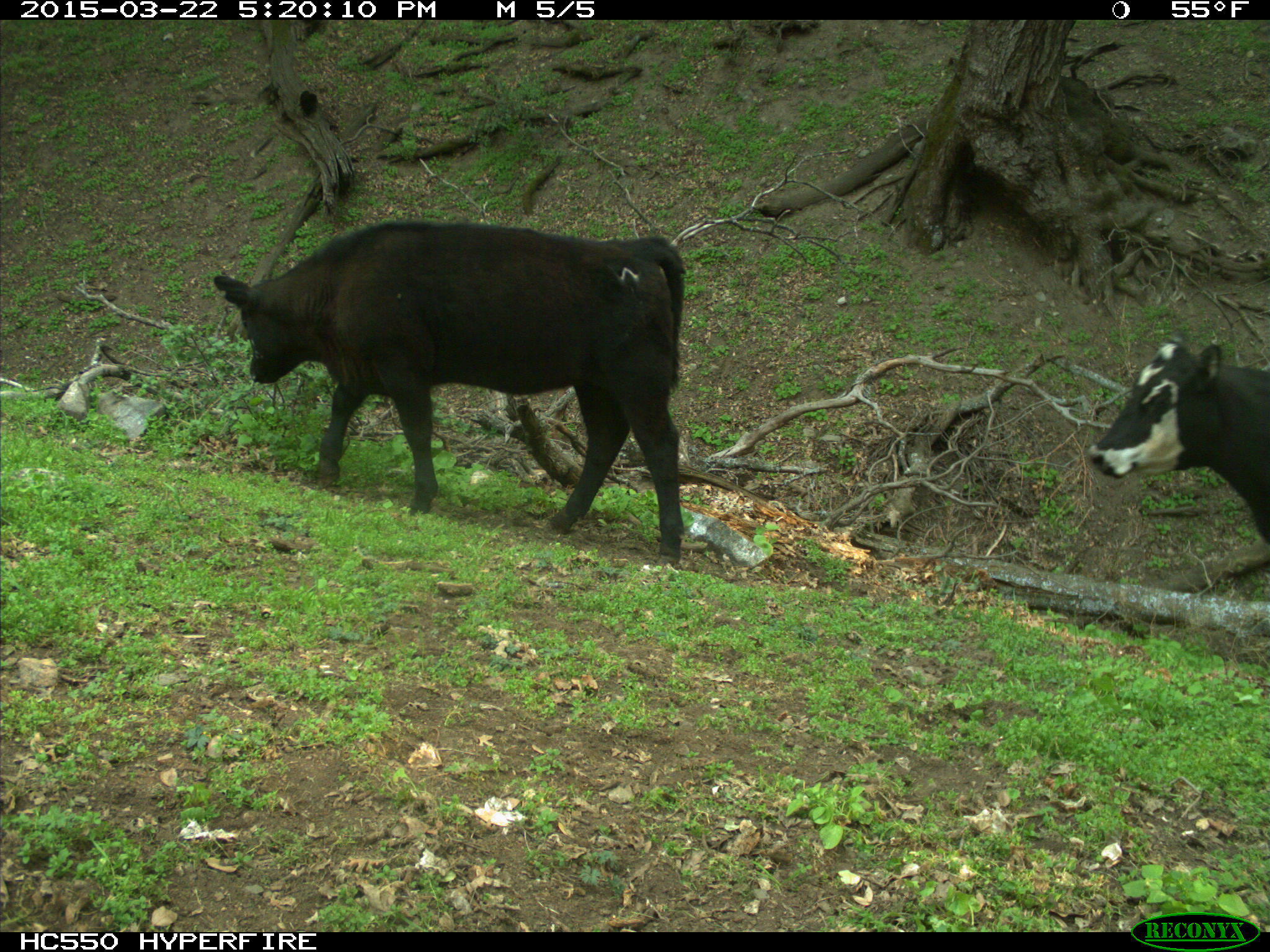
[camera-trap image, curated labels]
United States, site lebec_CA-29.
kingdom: Animalia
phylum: Chordata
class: Mammalia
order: Artiodactyla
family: Bovidae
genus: Bos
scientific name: Bos taurus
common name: domestic cow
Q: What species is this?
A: Bos taurus (domestic cow).